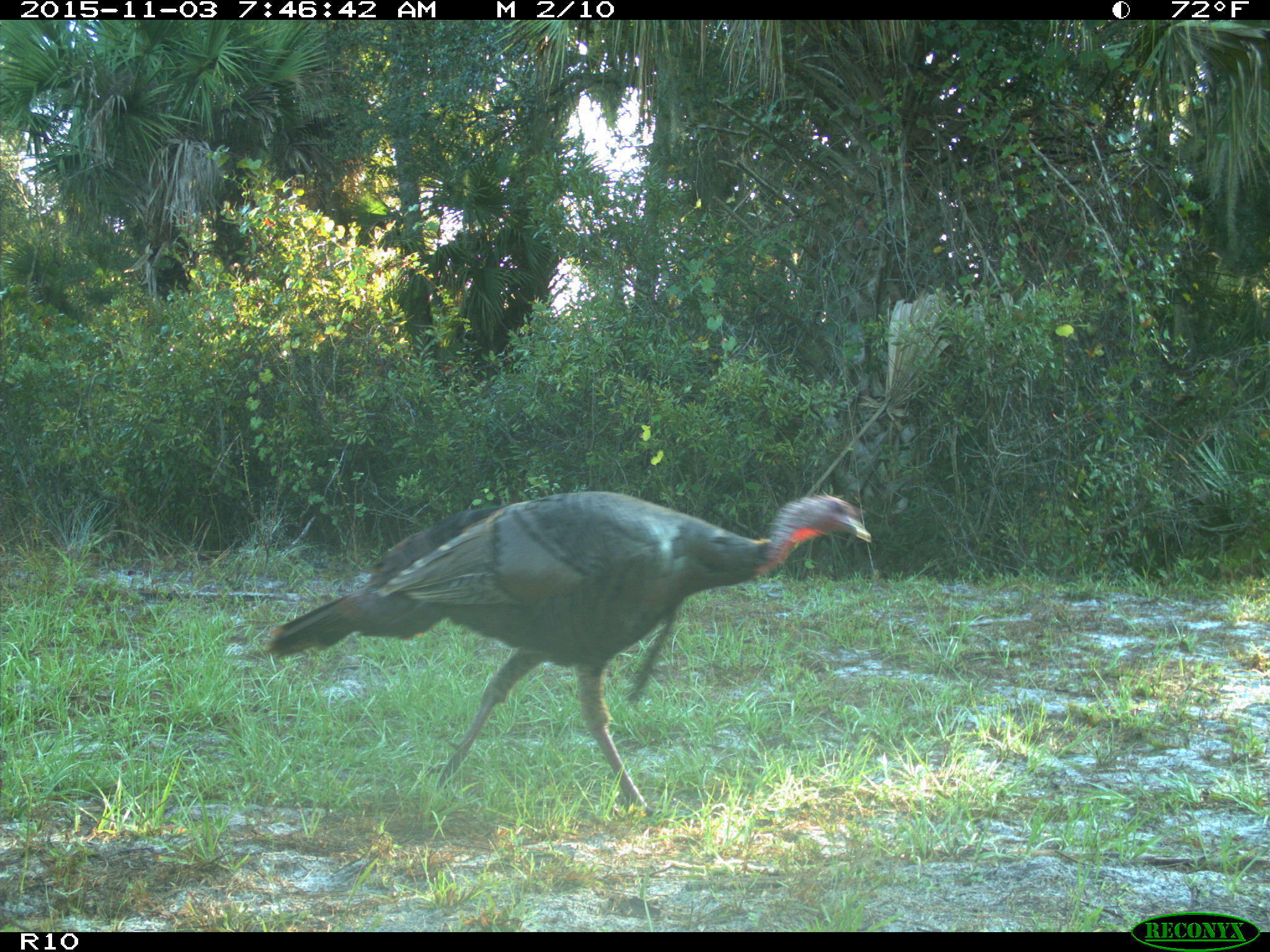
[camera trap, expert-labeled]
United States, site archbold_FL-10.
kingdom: Animalia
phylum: Chordata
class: Aves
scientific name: Aves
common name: birds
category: unidentified bird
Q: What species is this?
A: Unidentified bird (birds) (Aves).